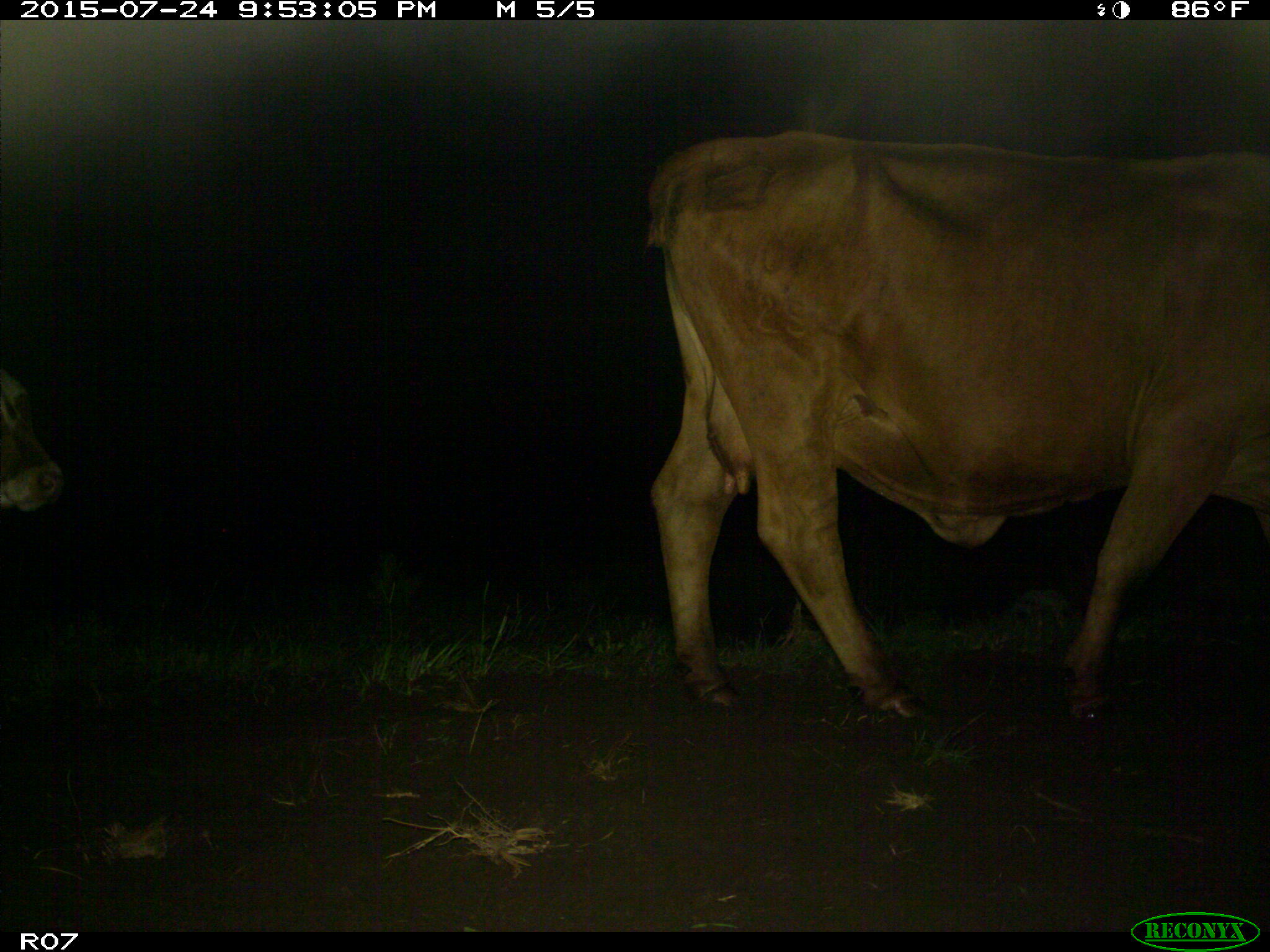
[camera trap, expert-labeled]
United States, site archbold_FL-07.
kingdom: Animalia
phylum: Chordata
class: Mammalia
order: Artiodactyla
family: Bovidae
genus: Bos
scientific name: Bos taurus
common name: domestic cow